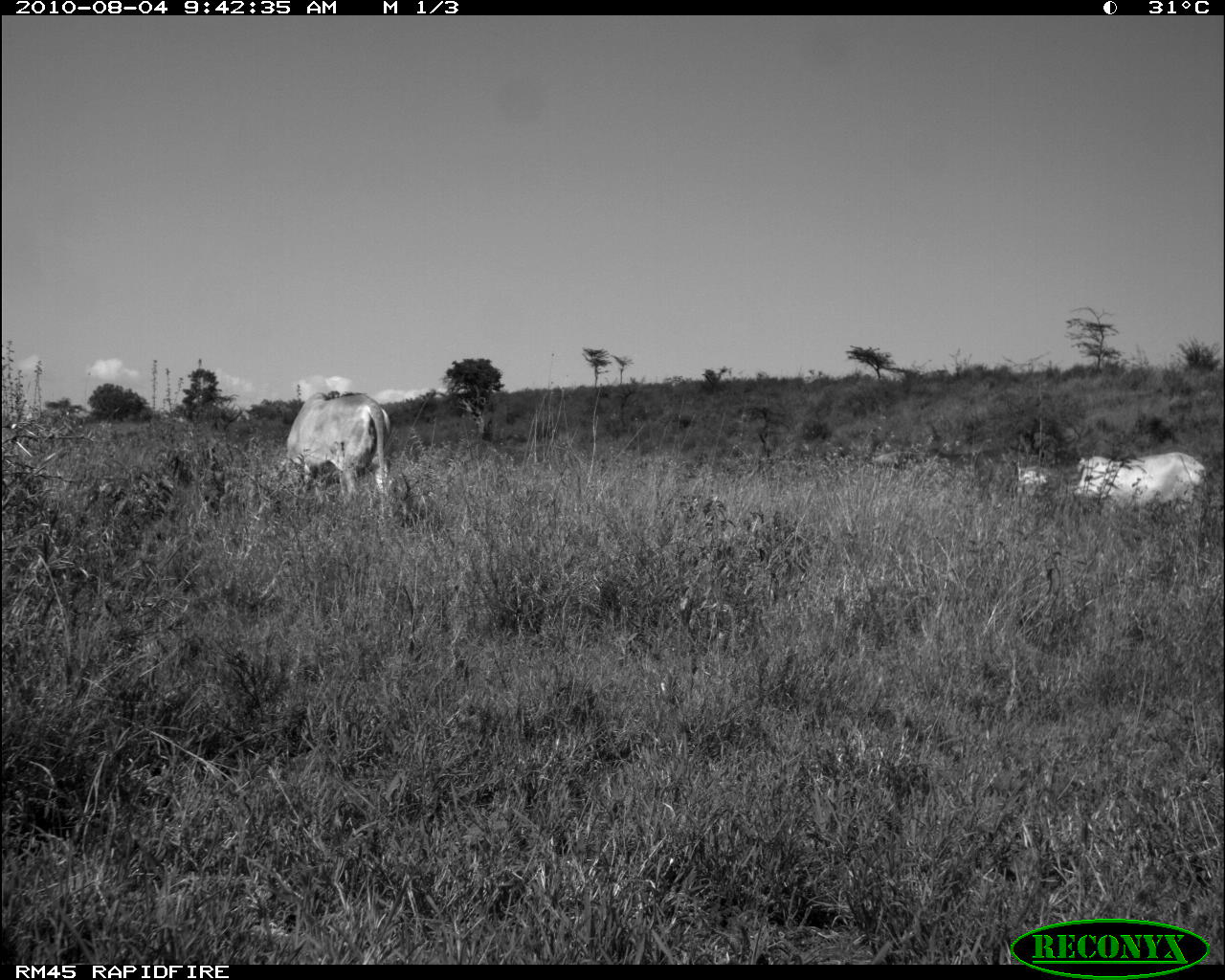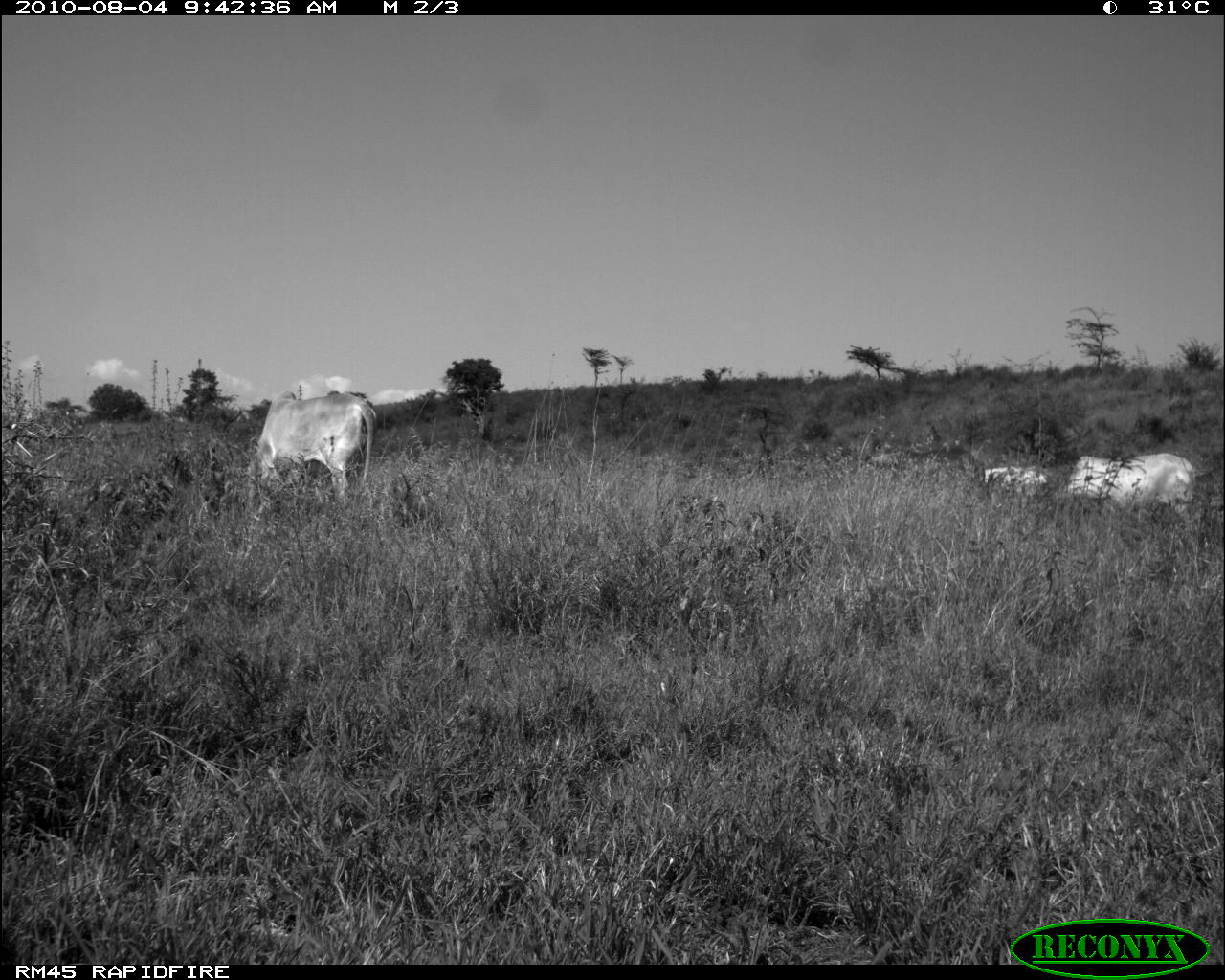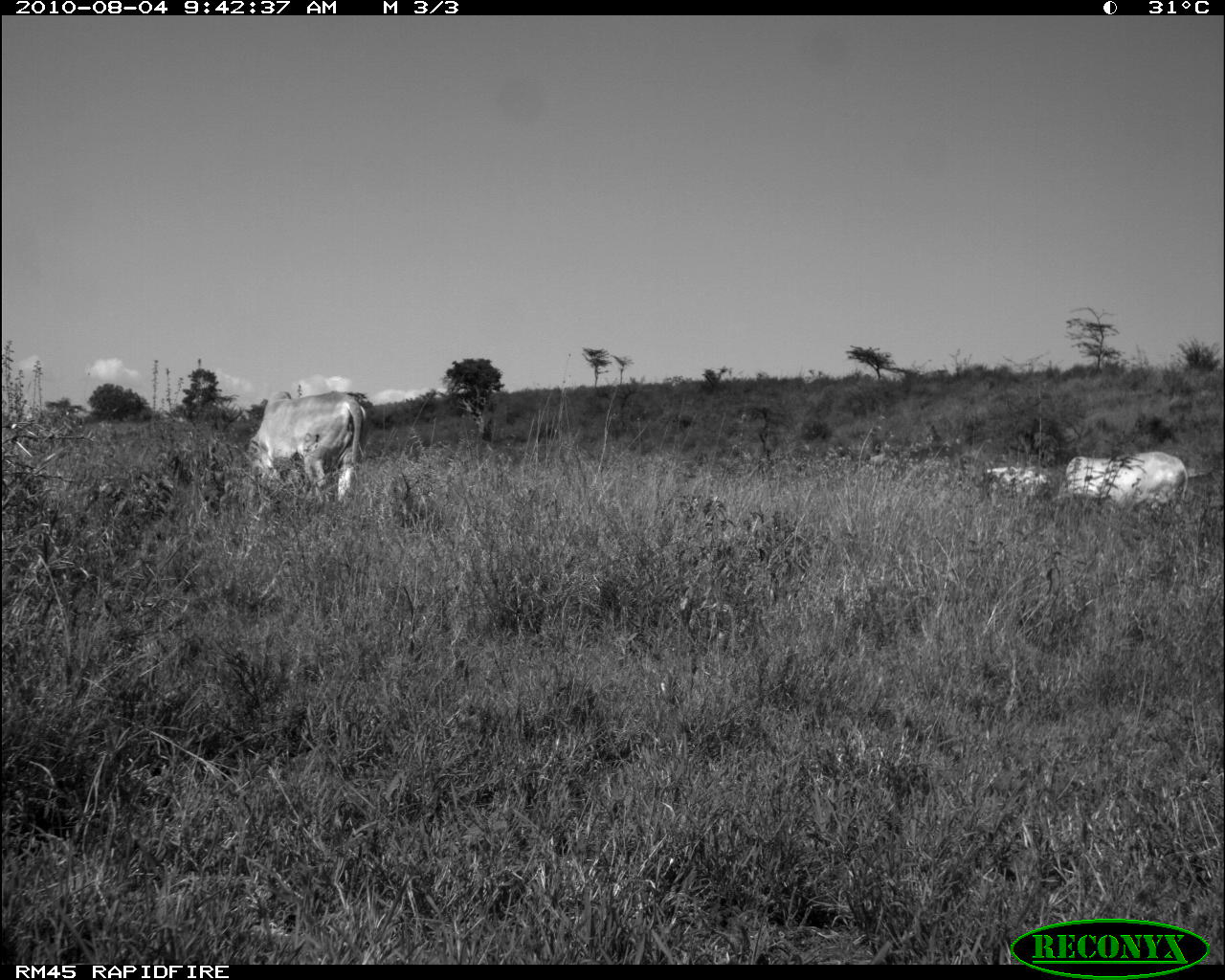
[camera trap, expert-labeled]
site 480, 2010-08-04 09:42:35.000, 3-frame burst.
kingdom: Animalia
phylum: Chordata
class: Mammalia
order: Artiodactyla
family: Bovidae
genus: Bos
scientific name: Bos taurus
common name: domestic cattle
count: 4